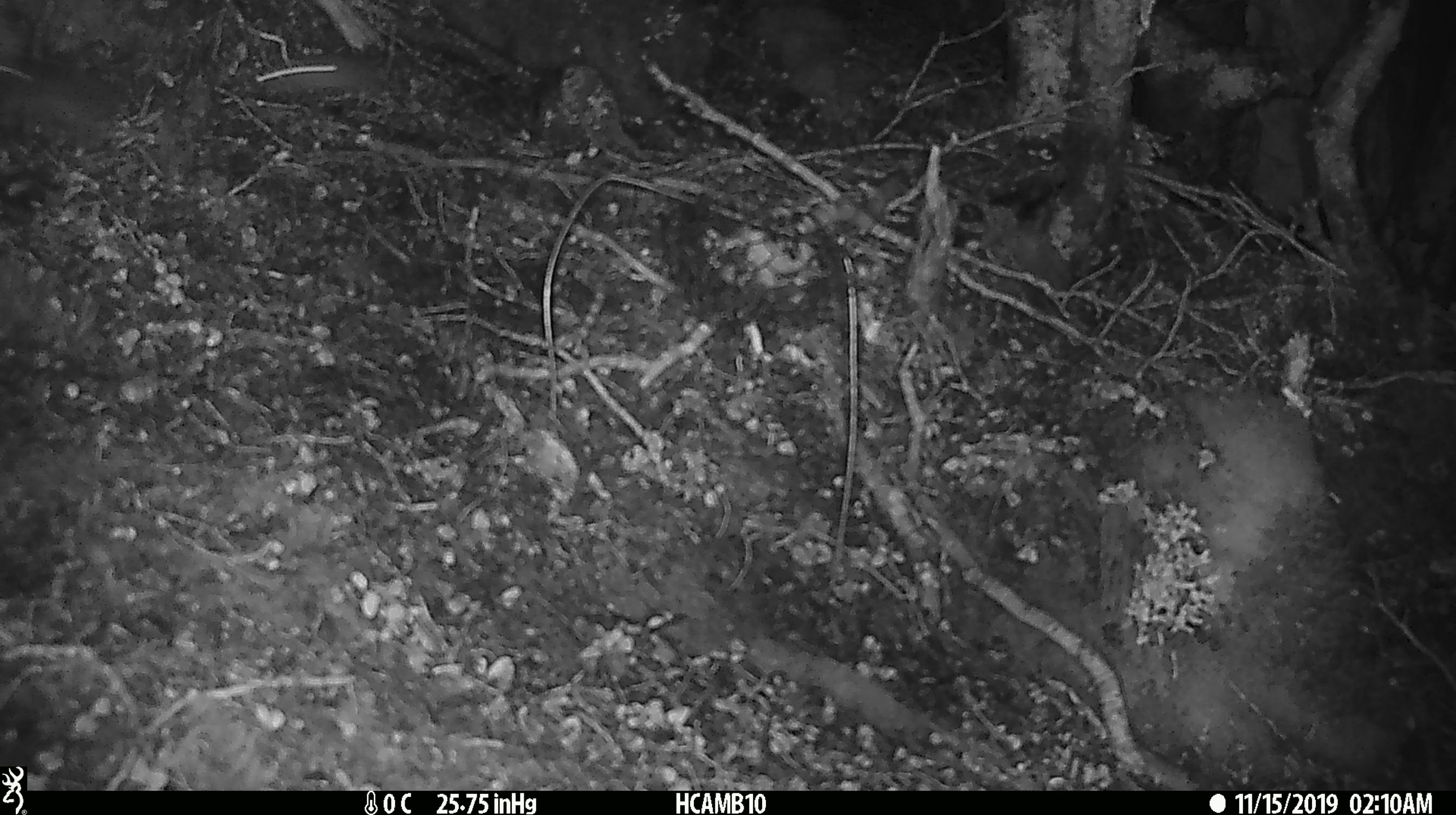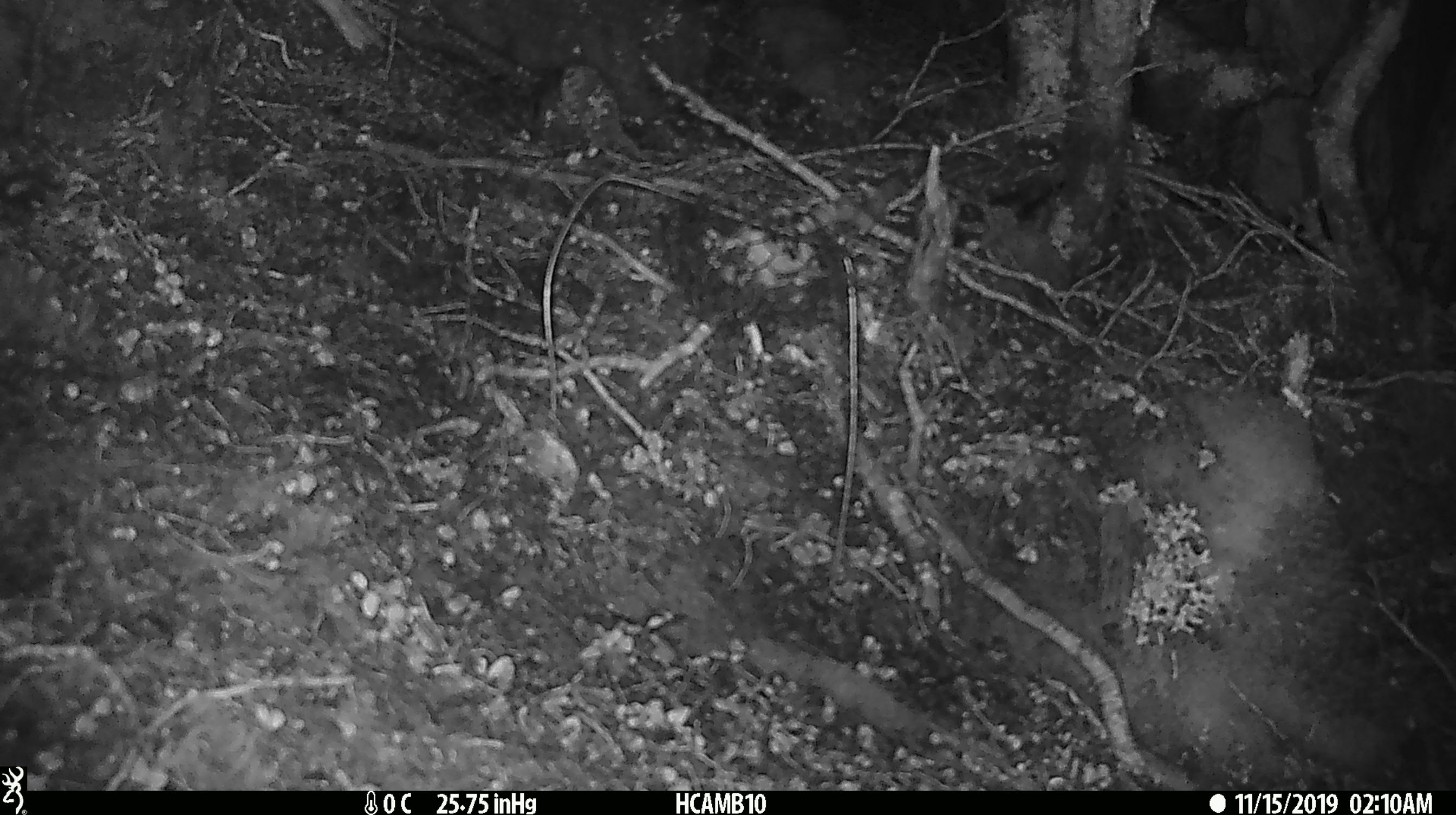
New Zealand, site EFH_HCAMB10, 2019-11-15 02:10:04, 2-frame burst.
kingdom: Animalia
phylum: Chordata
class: Mammalia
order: Rodentia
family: Muridae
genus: Mus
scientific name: Mus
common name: mouse